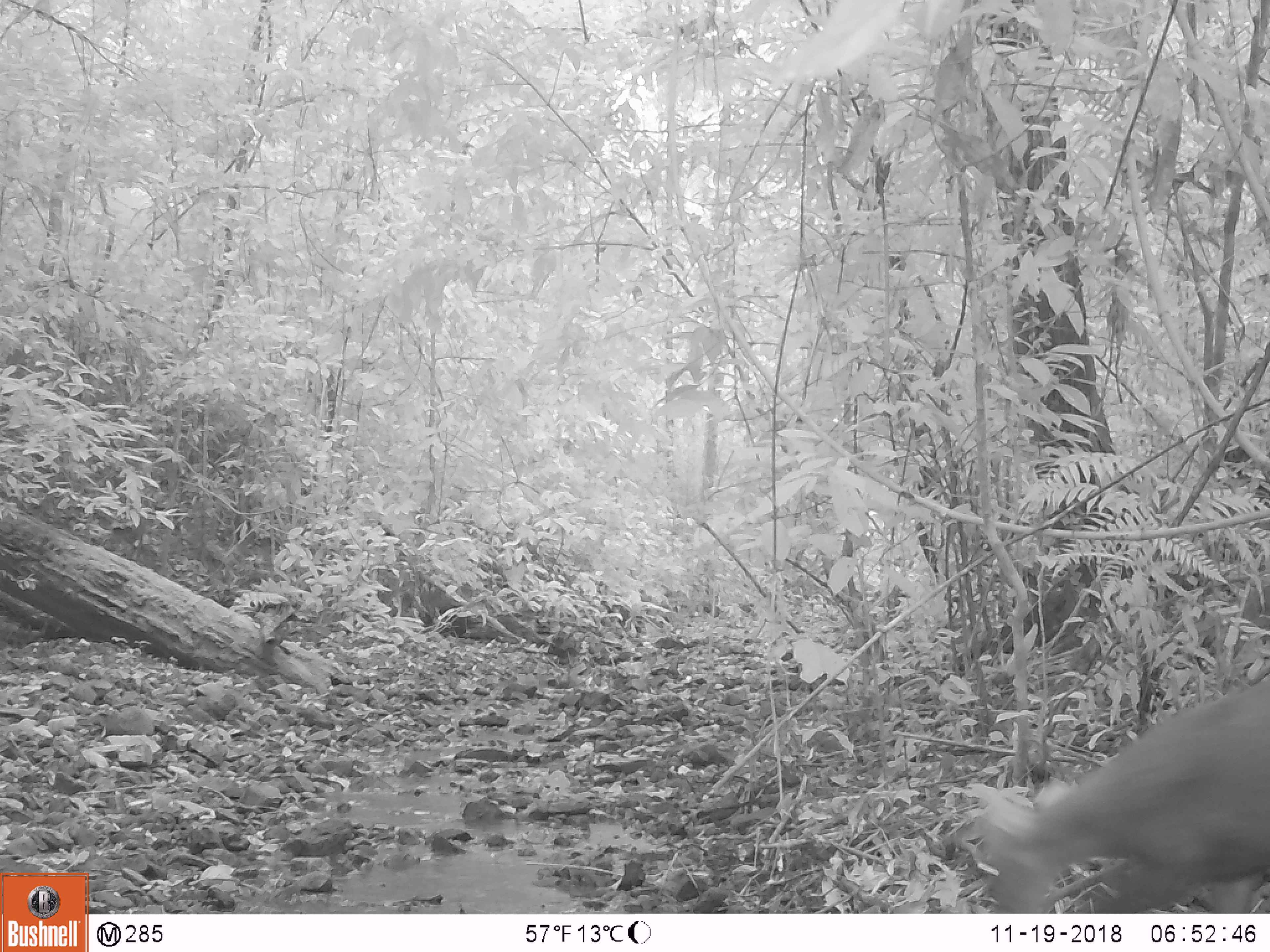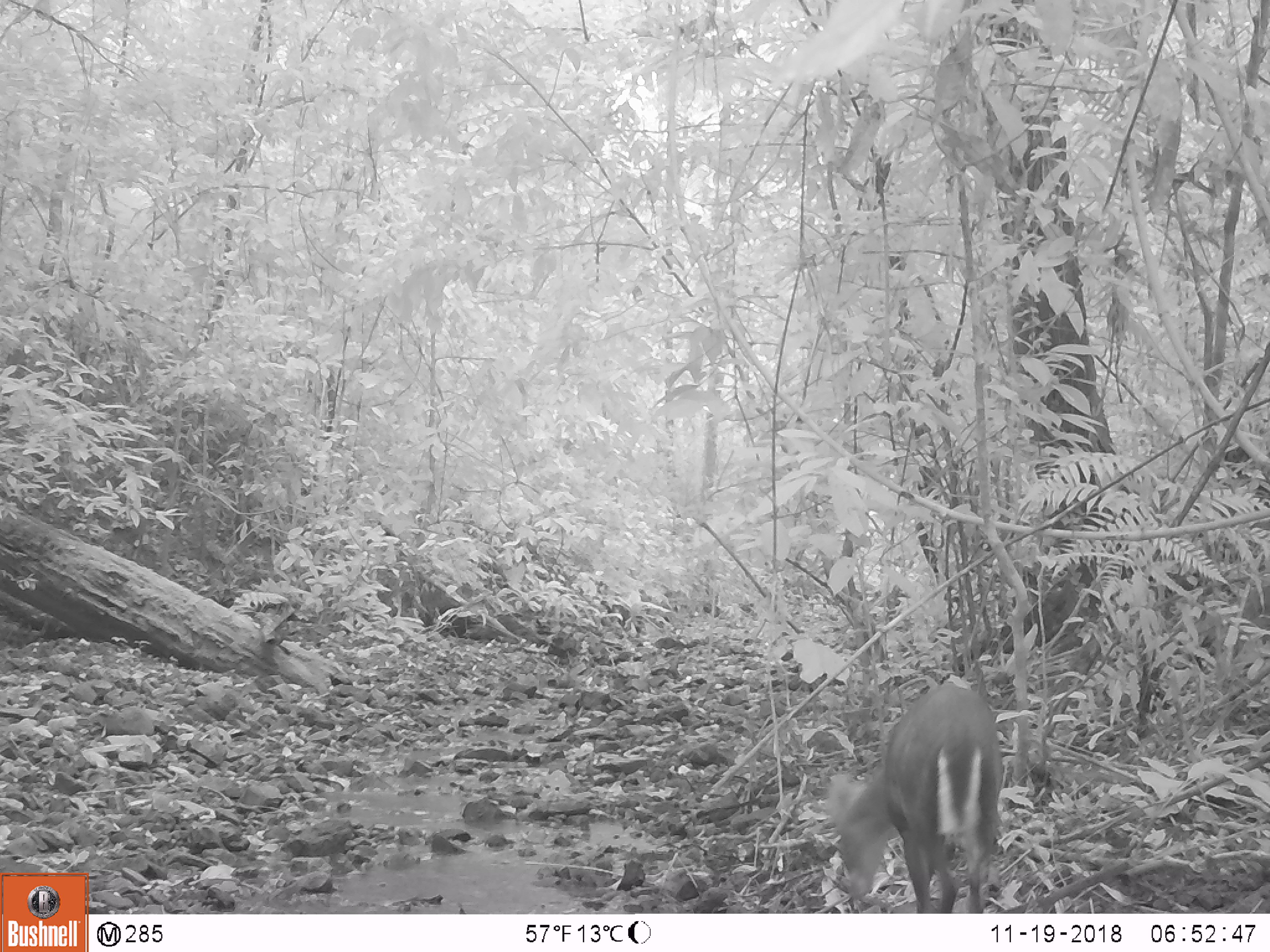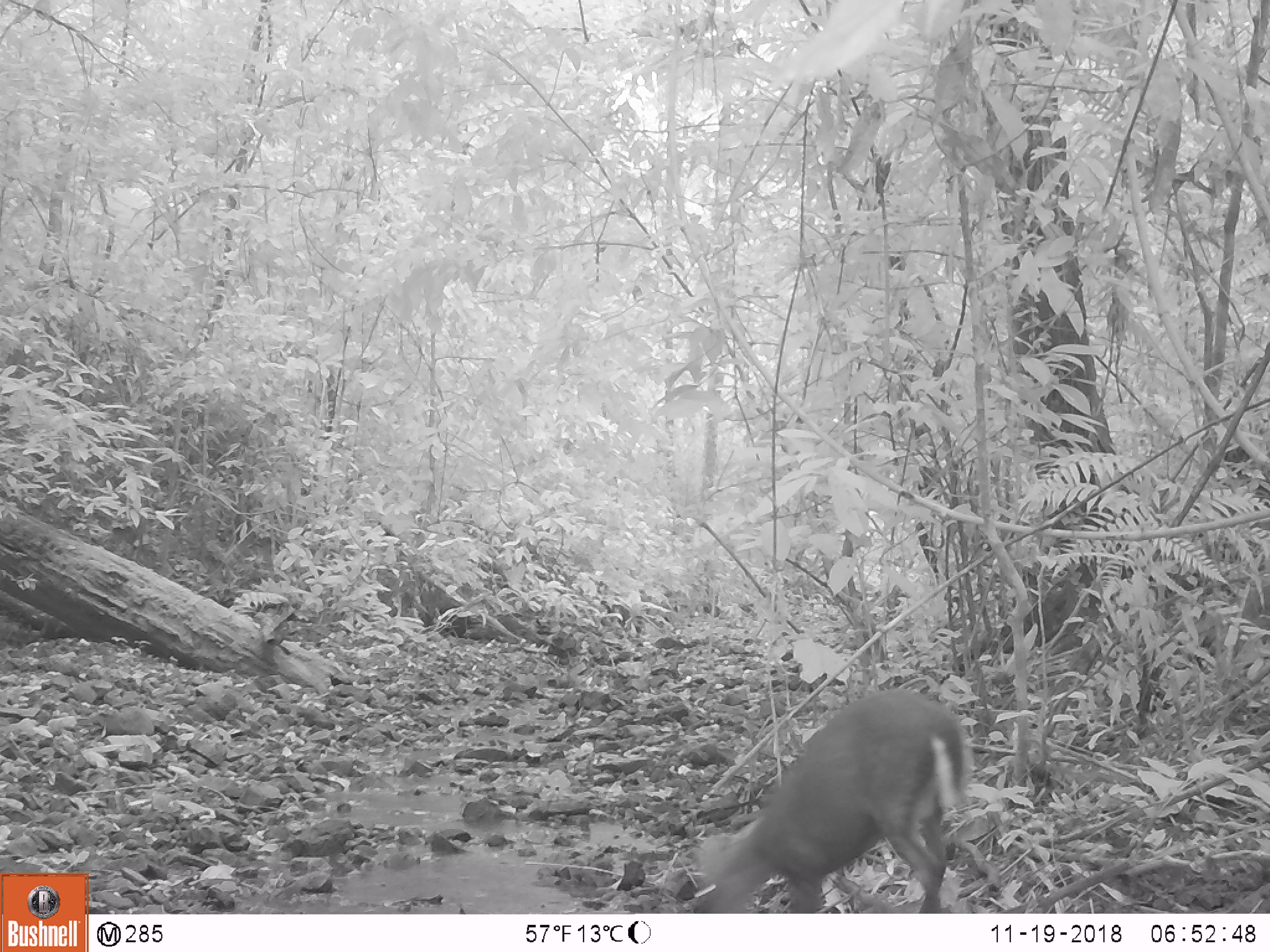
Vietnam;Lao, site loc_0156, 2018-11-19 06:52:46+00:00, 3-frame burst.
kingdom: Animalia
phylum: Chordata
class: Mammalia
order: Artiodactyla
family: Cervidae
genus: Muntiacus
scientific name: Muntiacus rooseveltorum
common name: roosevelt's muntjac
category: roosevelts muntjac group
Roosevelts muntjac group (roosevelt's muntjac) (Muntiacus rooseveltorum). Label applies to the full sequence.